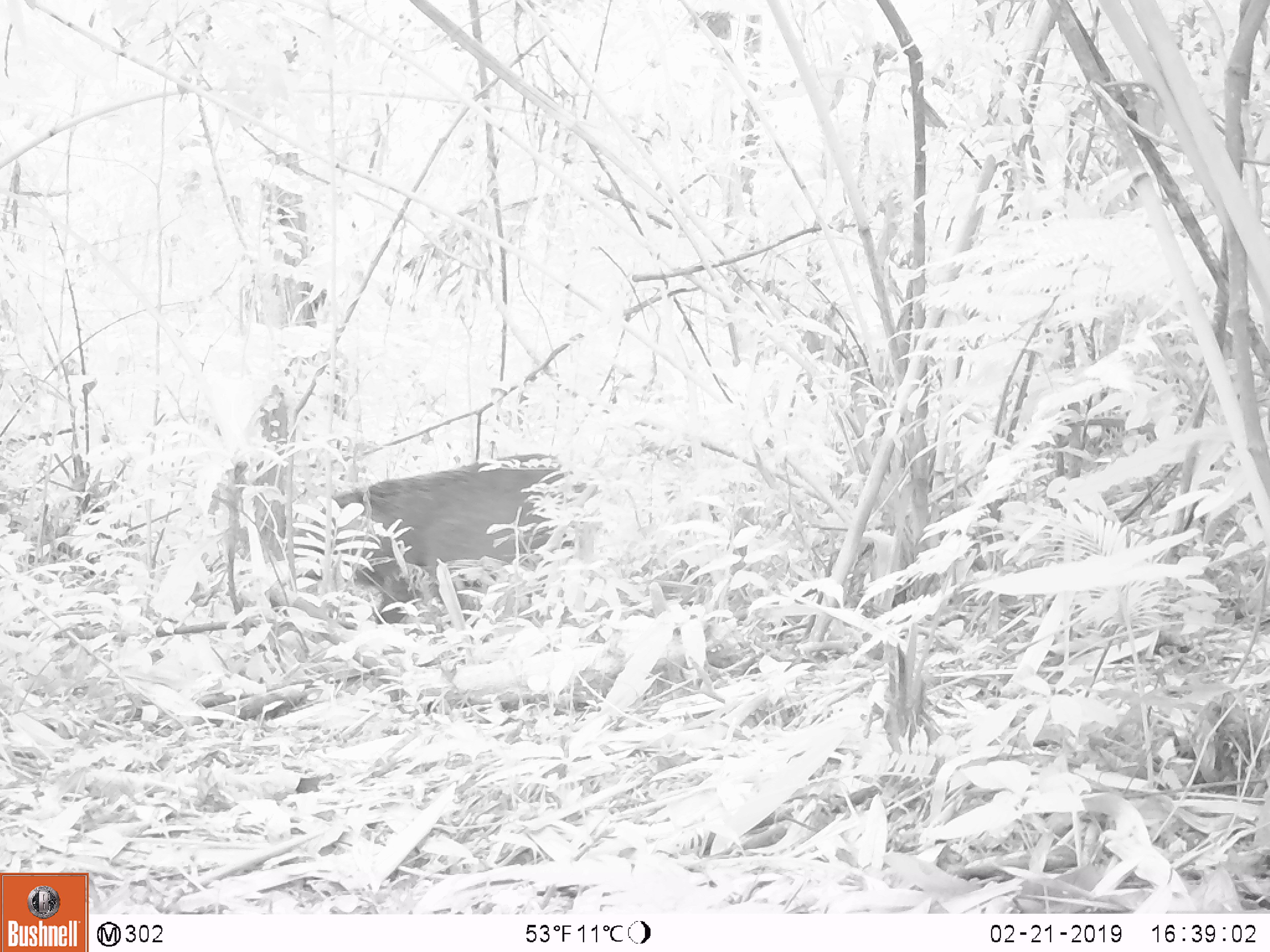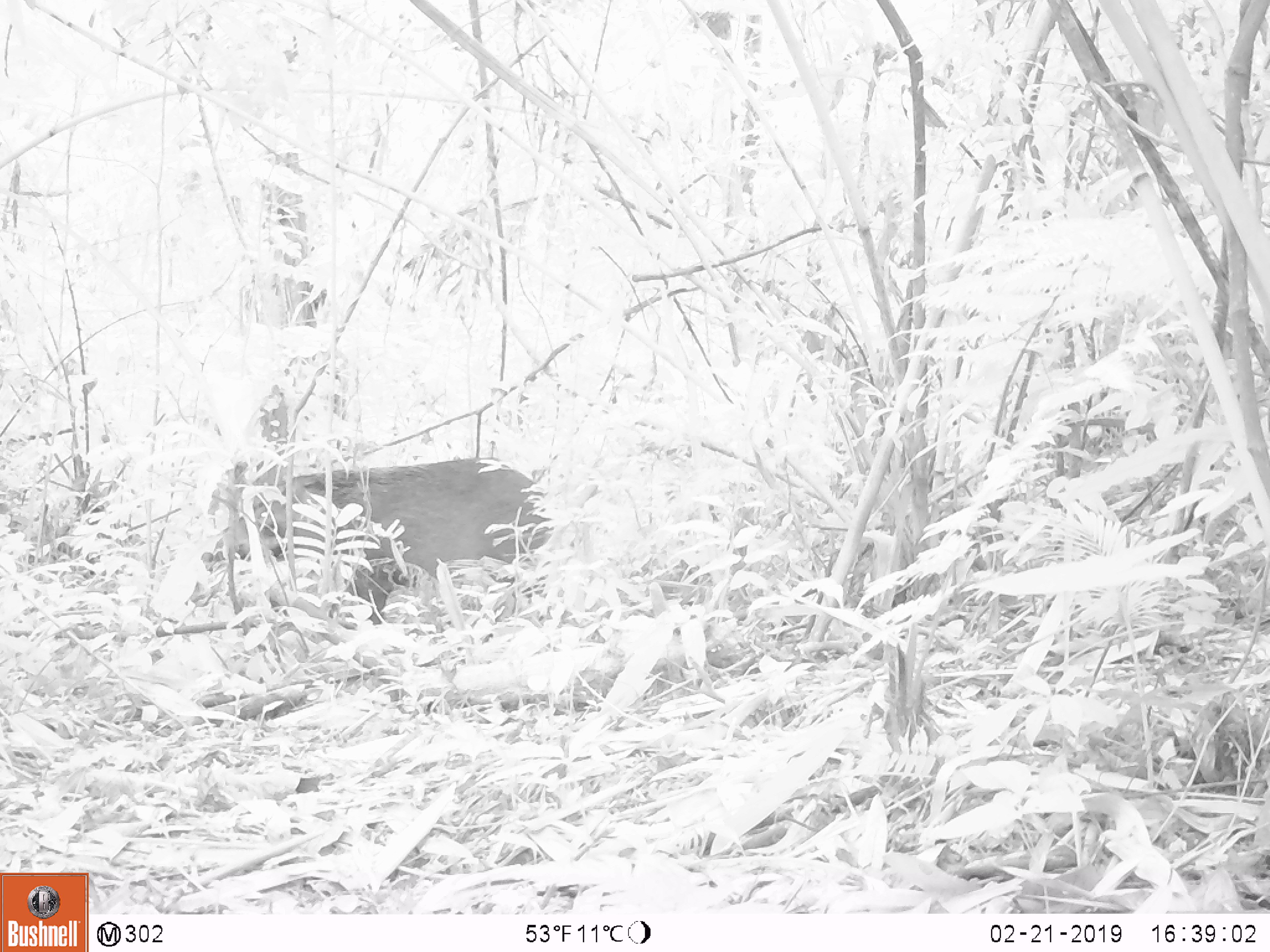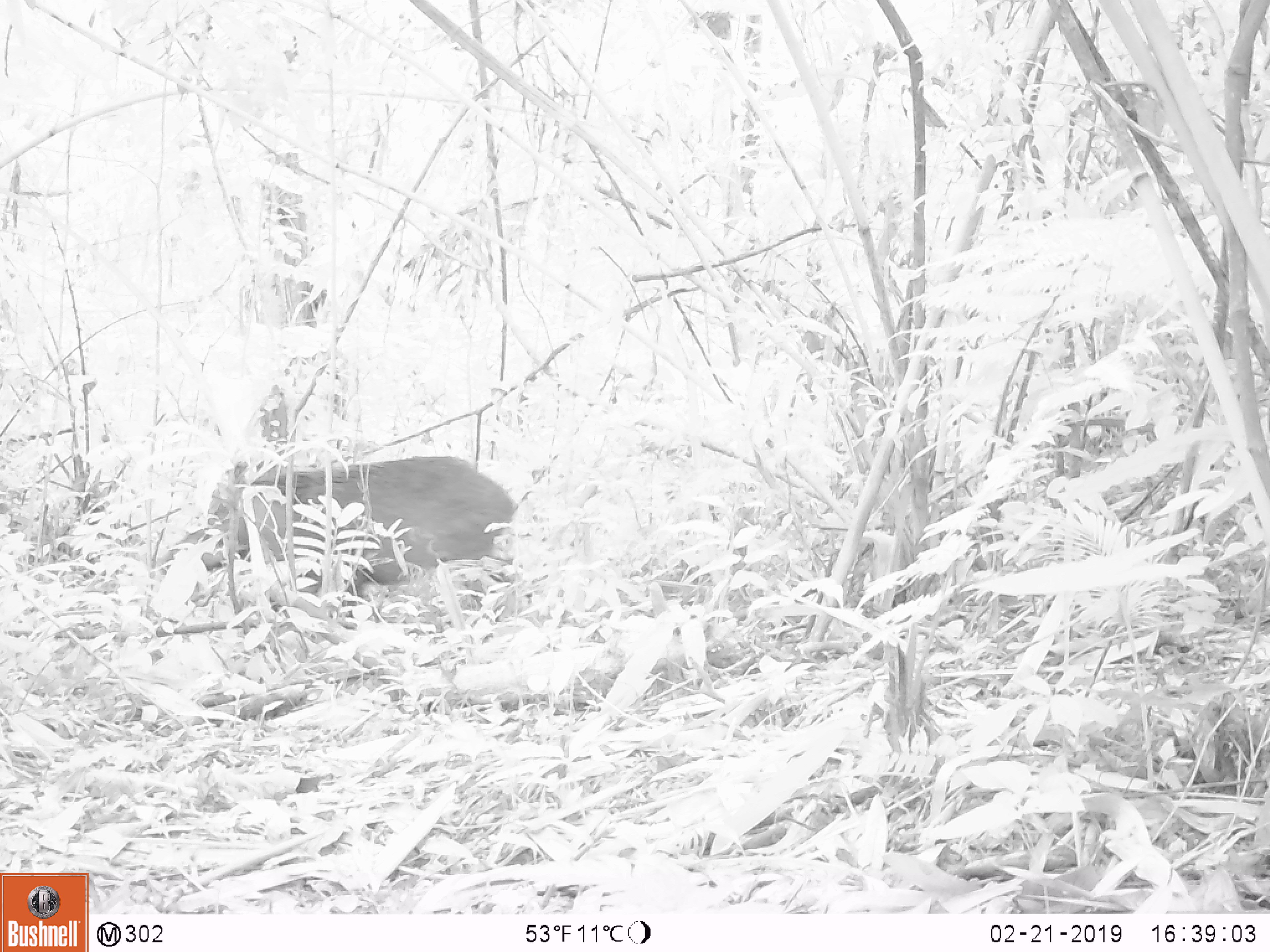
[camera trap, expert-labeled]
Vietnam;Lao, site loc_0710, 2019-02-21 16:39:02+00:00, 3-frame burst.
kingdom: Animalia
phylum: Chordata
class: Mammalia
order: Artiodactyla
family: Suidae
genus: Sus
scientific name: Sus scrofa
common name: eurasian wild pig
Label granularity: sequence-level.